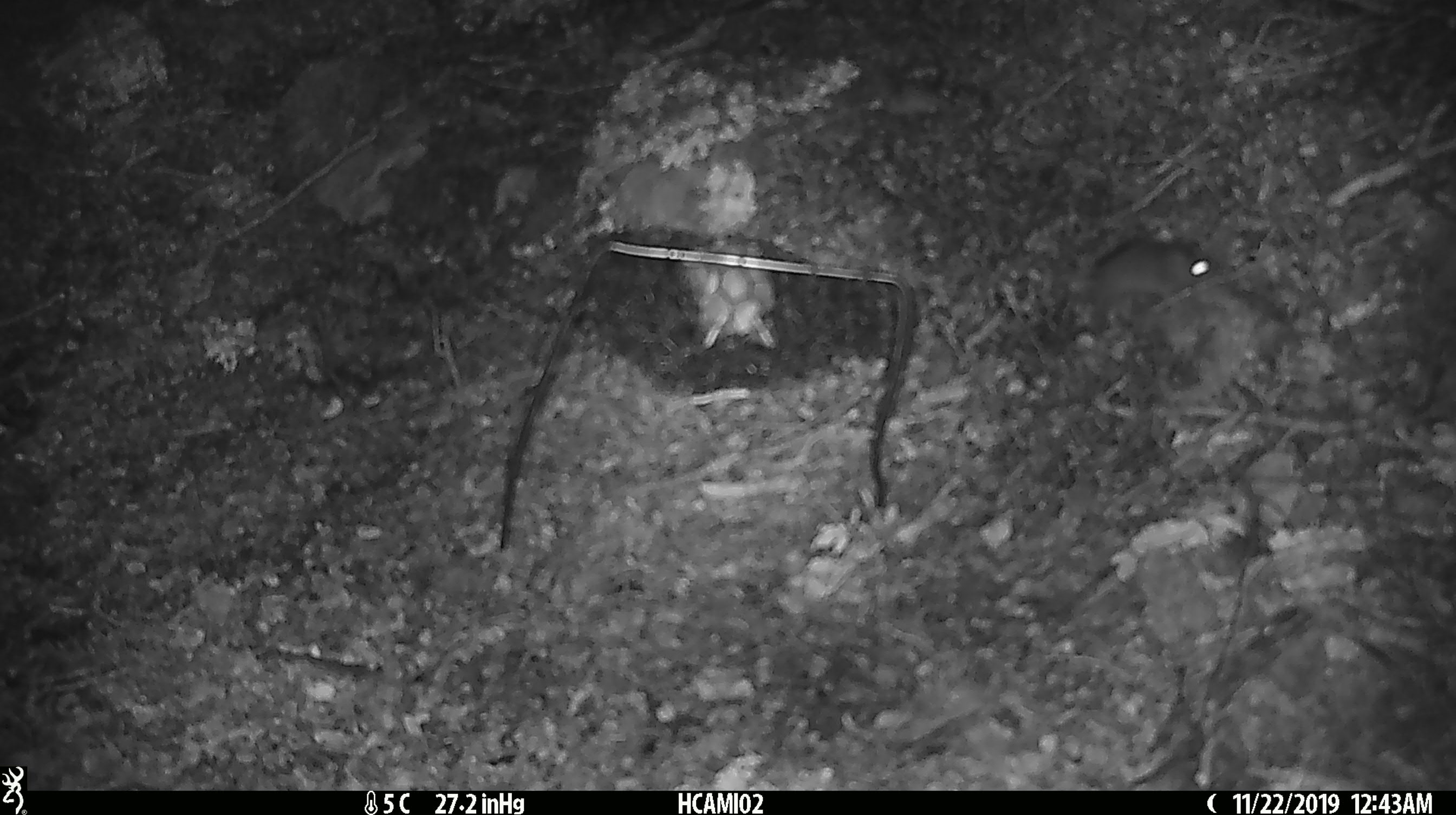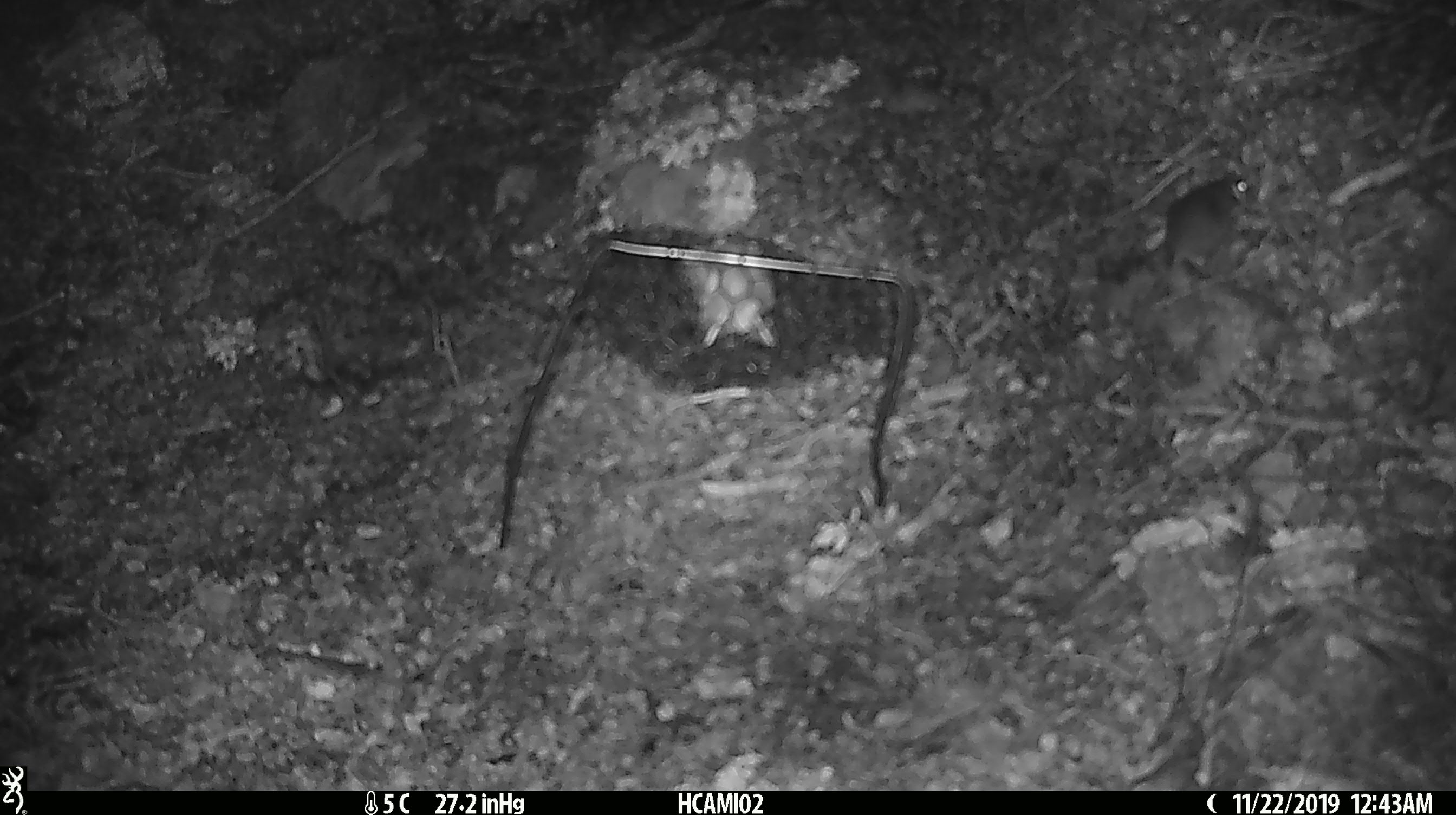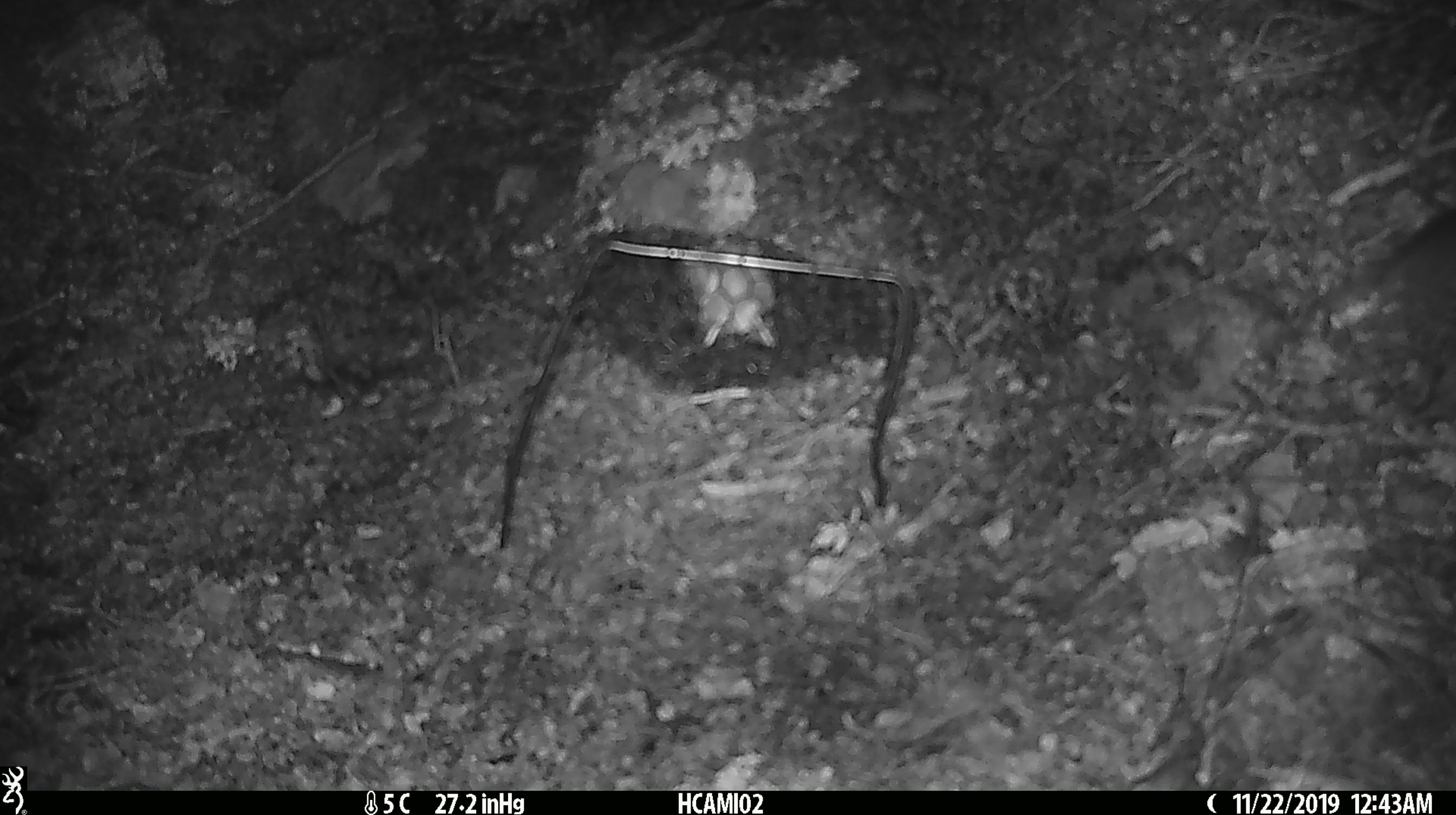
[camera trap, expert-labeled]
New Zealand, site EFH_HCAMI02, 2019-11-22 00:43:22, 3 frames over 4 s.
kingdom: Animalia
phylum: Chordata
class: Mammalia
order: Rodentia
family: Muridae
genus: Mus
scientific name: Mus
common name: mouse